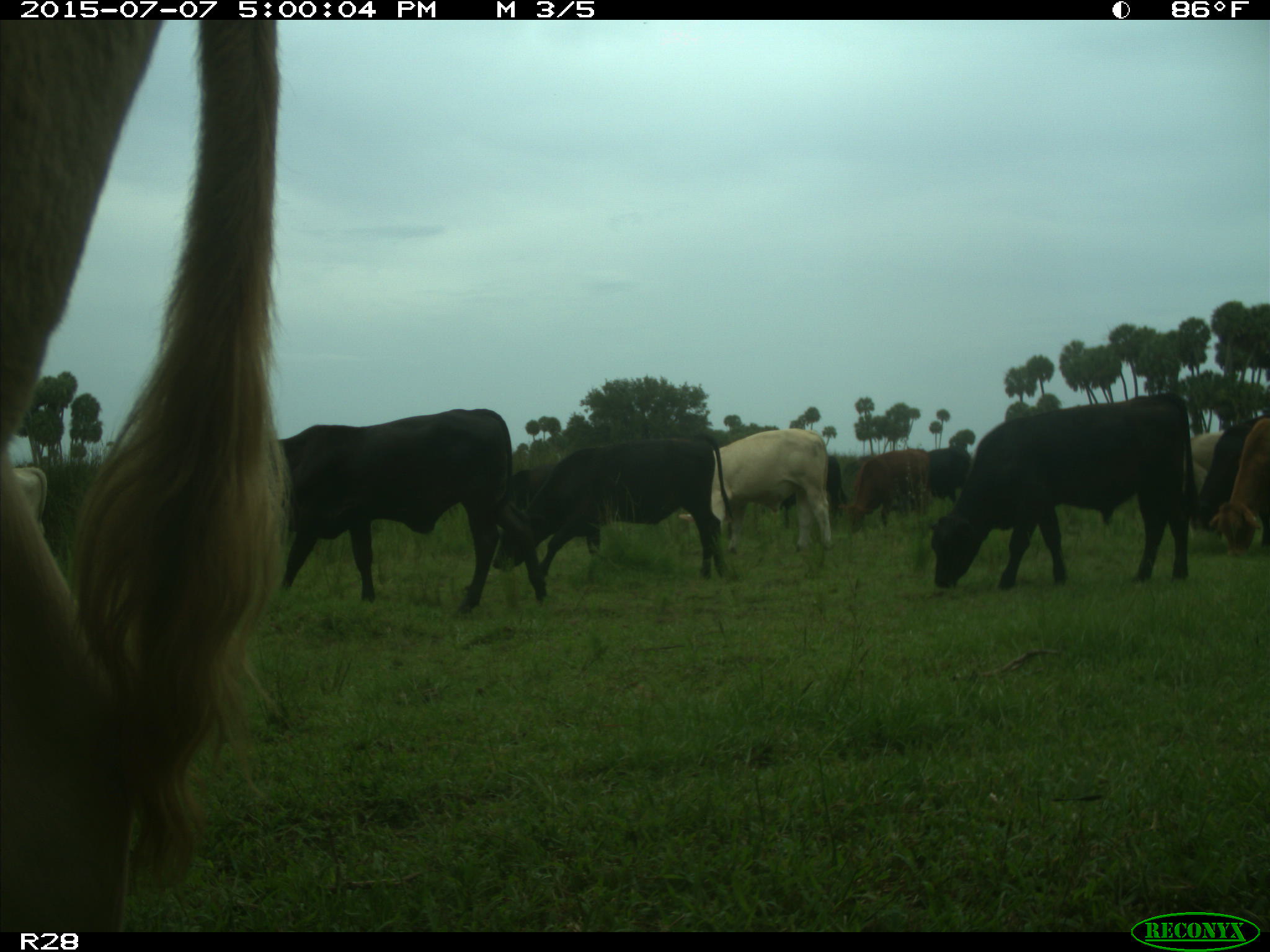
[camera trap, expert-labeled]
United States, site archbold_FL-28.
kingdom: Animalia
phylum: Chordata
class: Mammalia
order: Artiodactyla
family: Bovidae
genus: Bos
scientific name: Bos taurus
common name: domestic cow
Bos taurus (domestic cow).